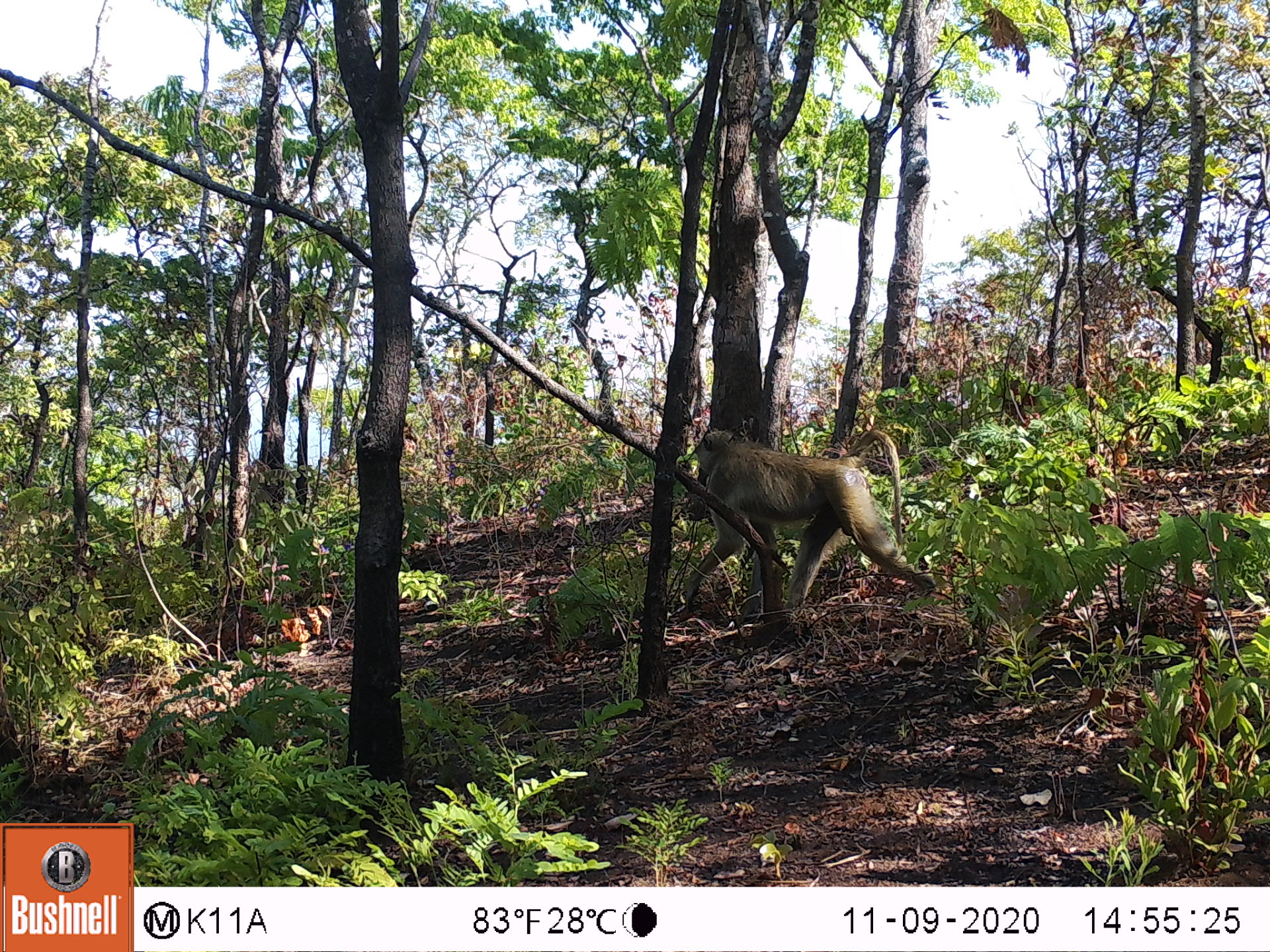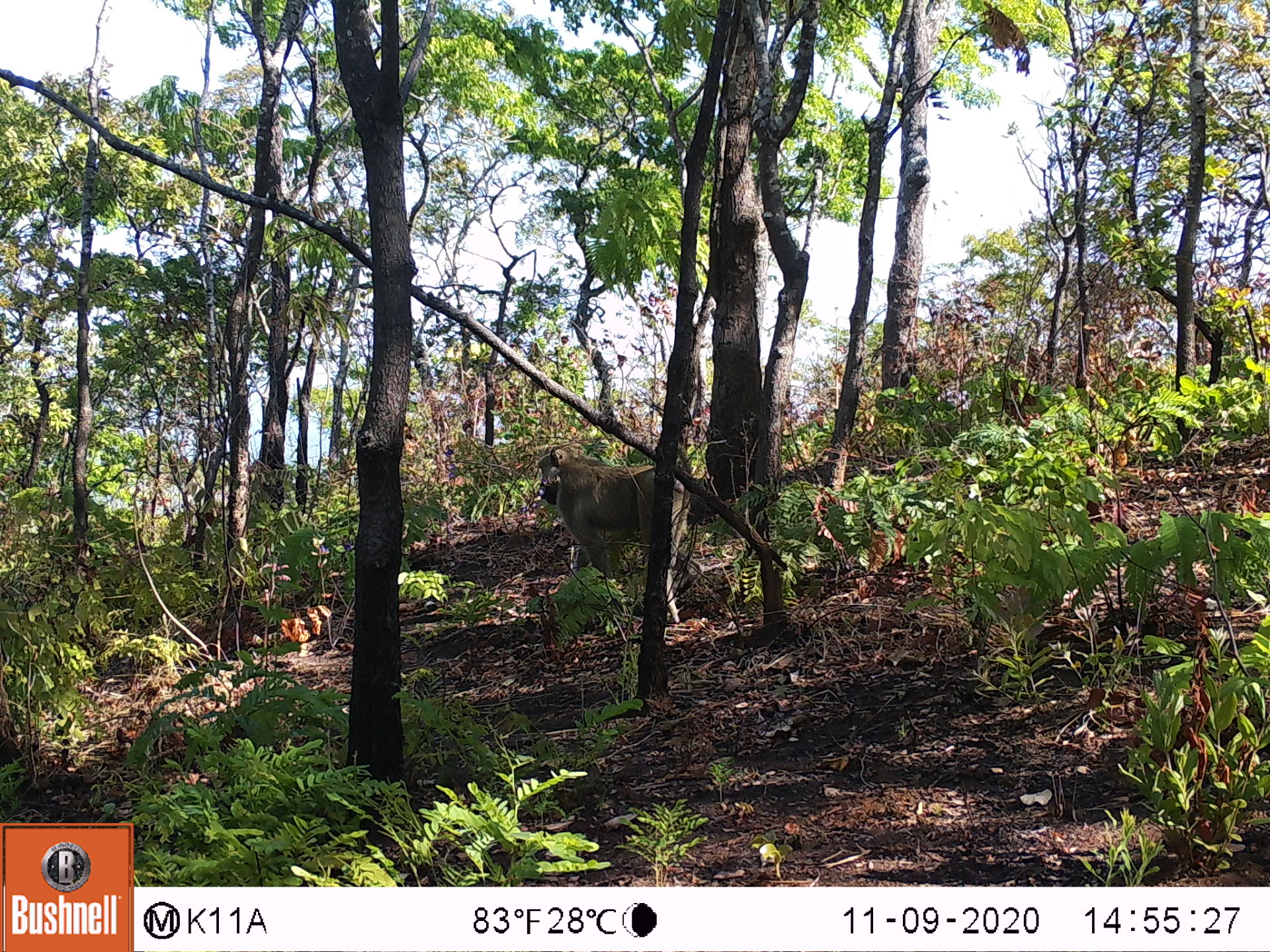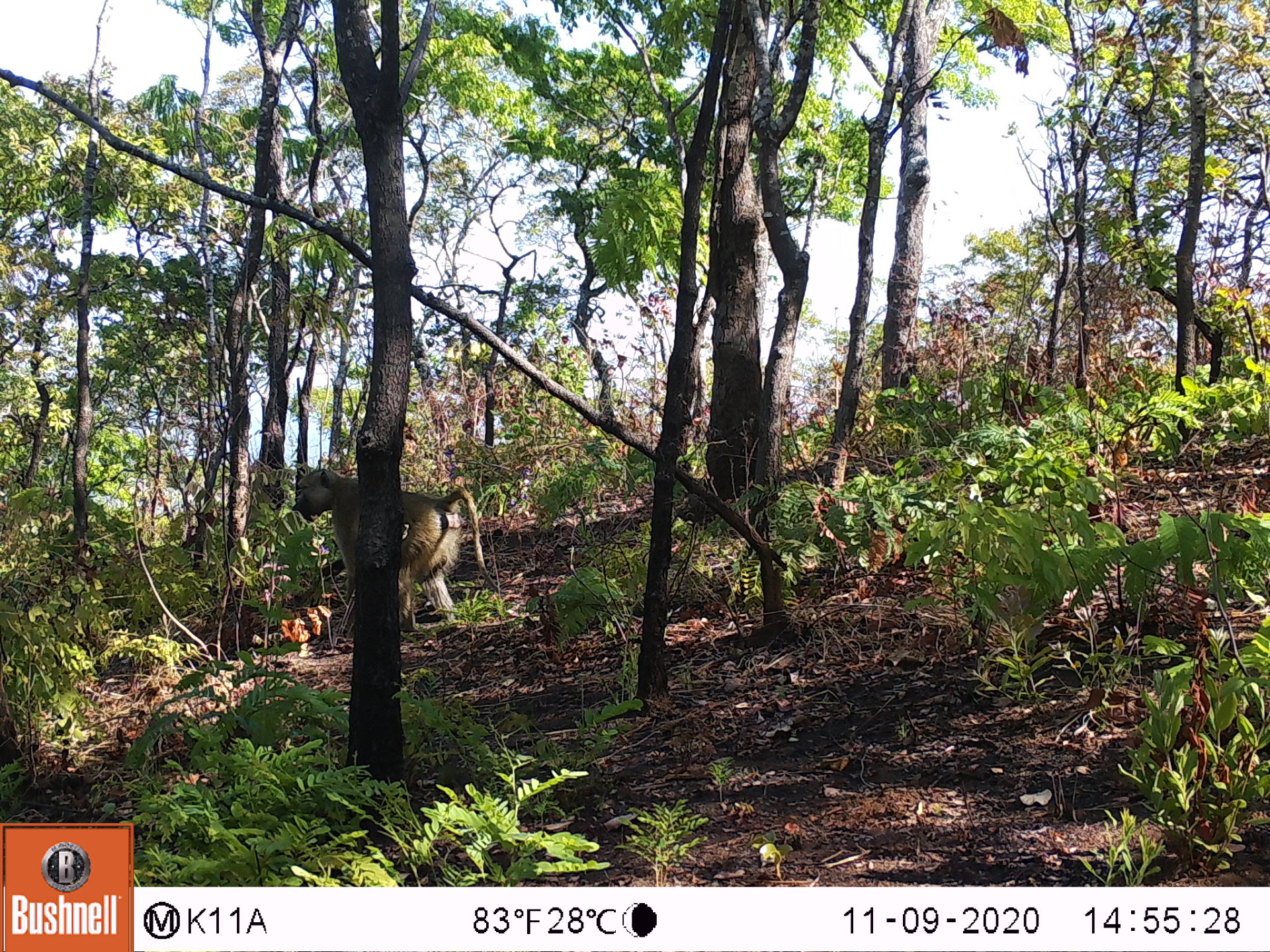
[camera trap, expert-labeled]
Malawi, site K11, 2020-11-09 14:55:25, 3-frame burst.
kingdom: Animalia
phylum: Chordata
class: Mammalia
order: Primates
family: Cercopithecidae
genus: Papio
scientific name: Papio cynocephalus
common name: yellow baboon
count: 1